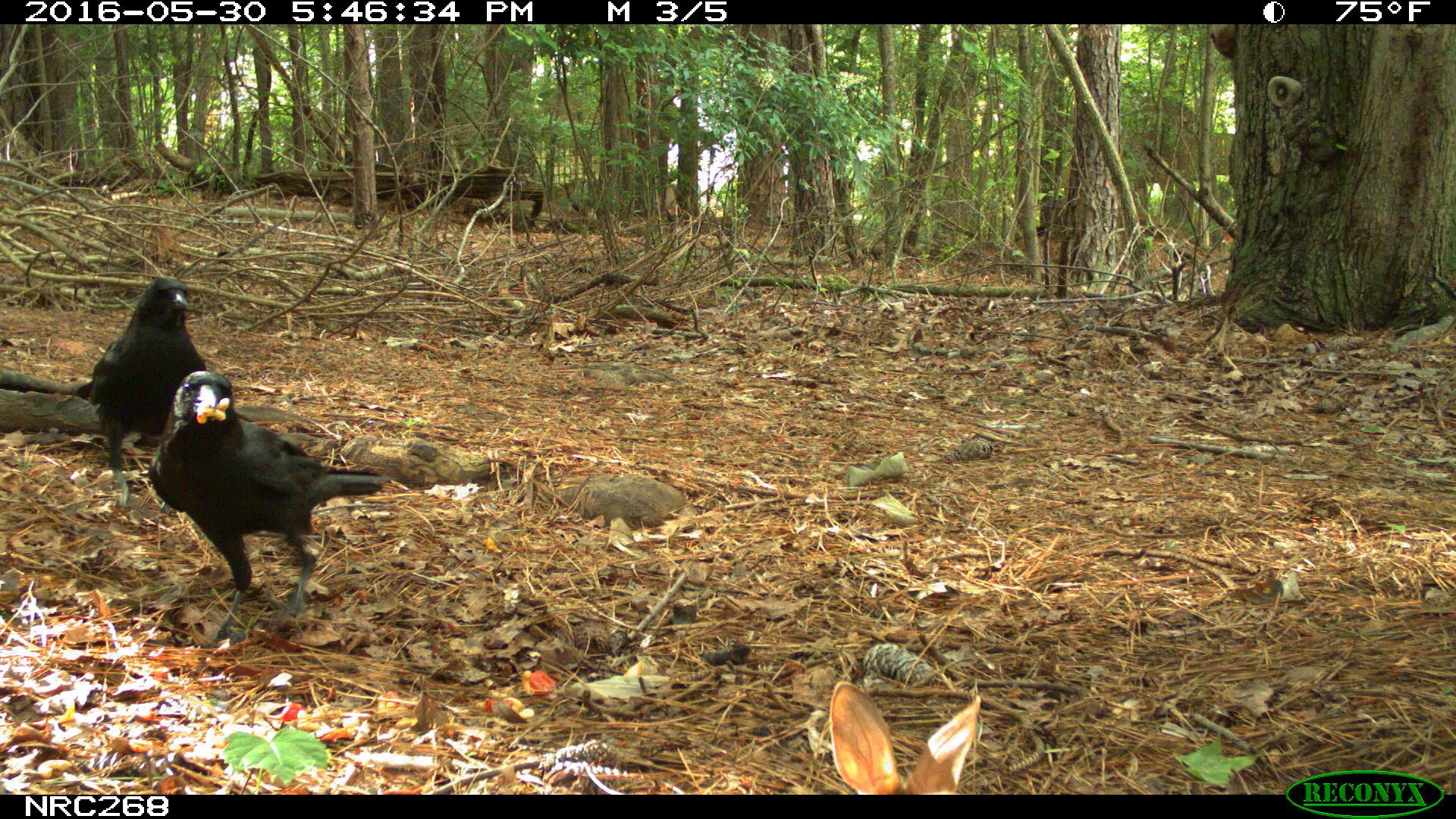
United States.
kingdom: Animalia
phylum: Chordata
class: Aves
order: Passeriformes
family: Corvidae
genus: Corvus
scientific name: Corvus brachyrhynchos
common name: american crow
American Crow (Corvus brachyrhynchos).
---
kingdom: Animalia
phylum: Chordata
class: Mammalia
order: Lagomorpha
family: Leporidae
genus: Sylvilagus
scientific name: Sylvilagus floridanus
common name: eastern cottontail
Eastern Cottontail (Sylvilagus floridanus).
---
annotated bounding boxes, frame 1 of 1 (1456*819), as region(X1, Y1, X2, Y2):
American Crow: region(144, 360, 390, 630); region(71, 267, 223, 454)
Eastern Cottontail: region(809, 663, 996, 797)